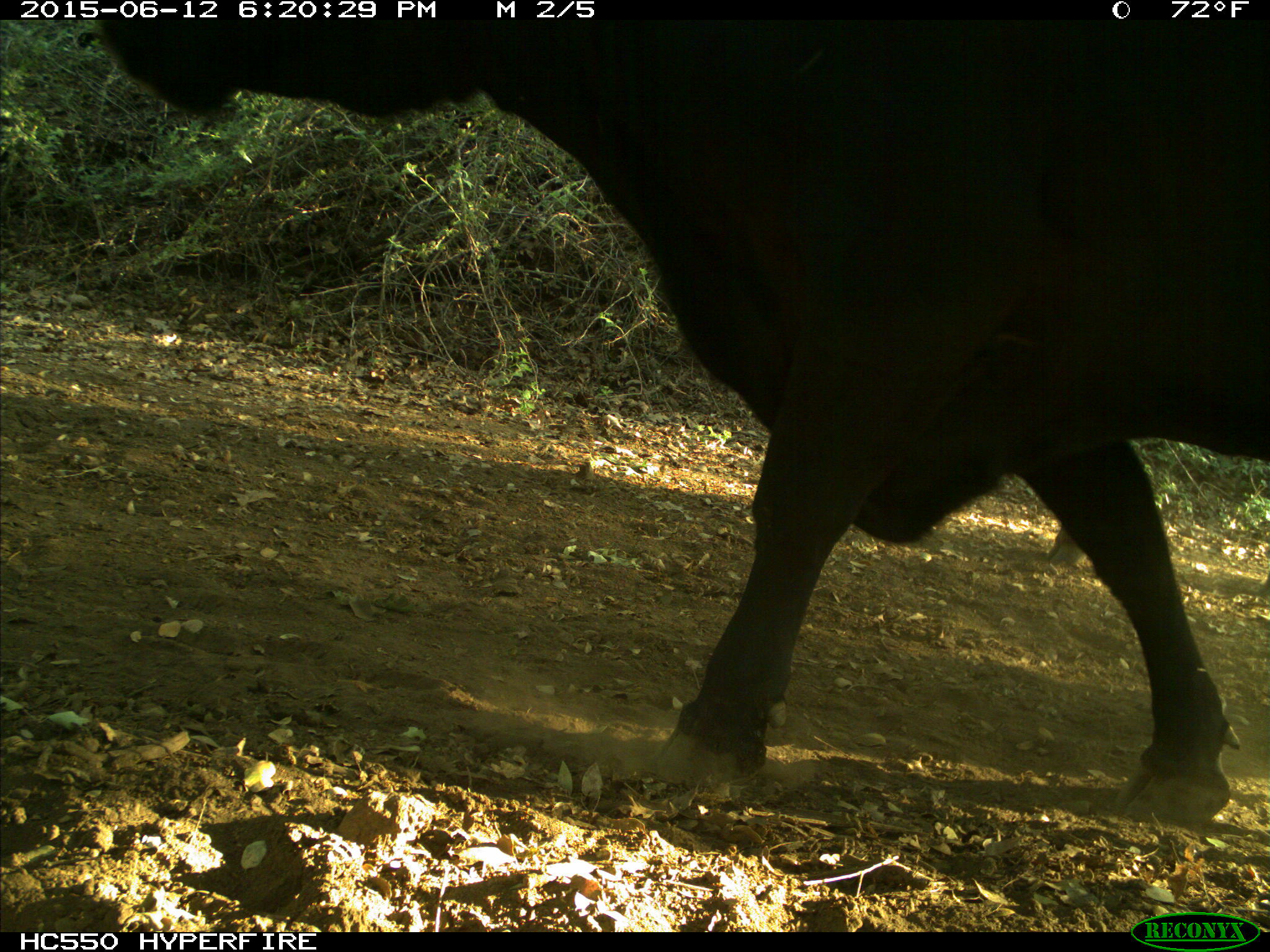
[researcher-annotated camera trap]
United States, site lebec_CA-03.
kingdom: Animalia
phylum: Chordata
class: Mammalia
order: Artiodactyla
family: Bovidae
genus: Bos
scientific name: Bos taurus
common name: domestic cow